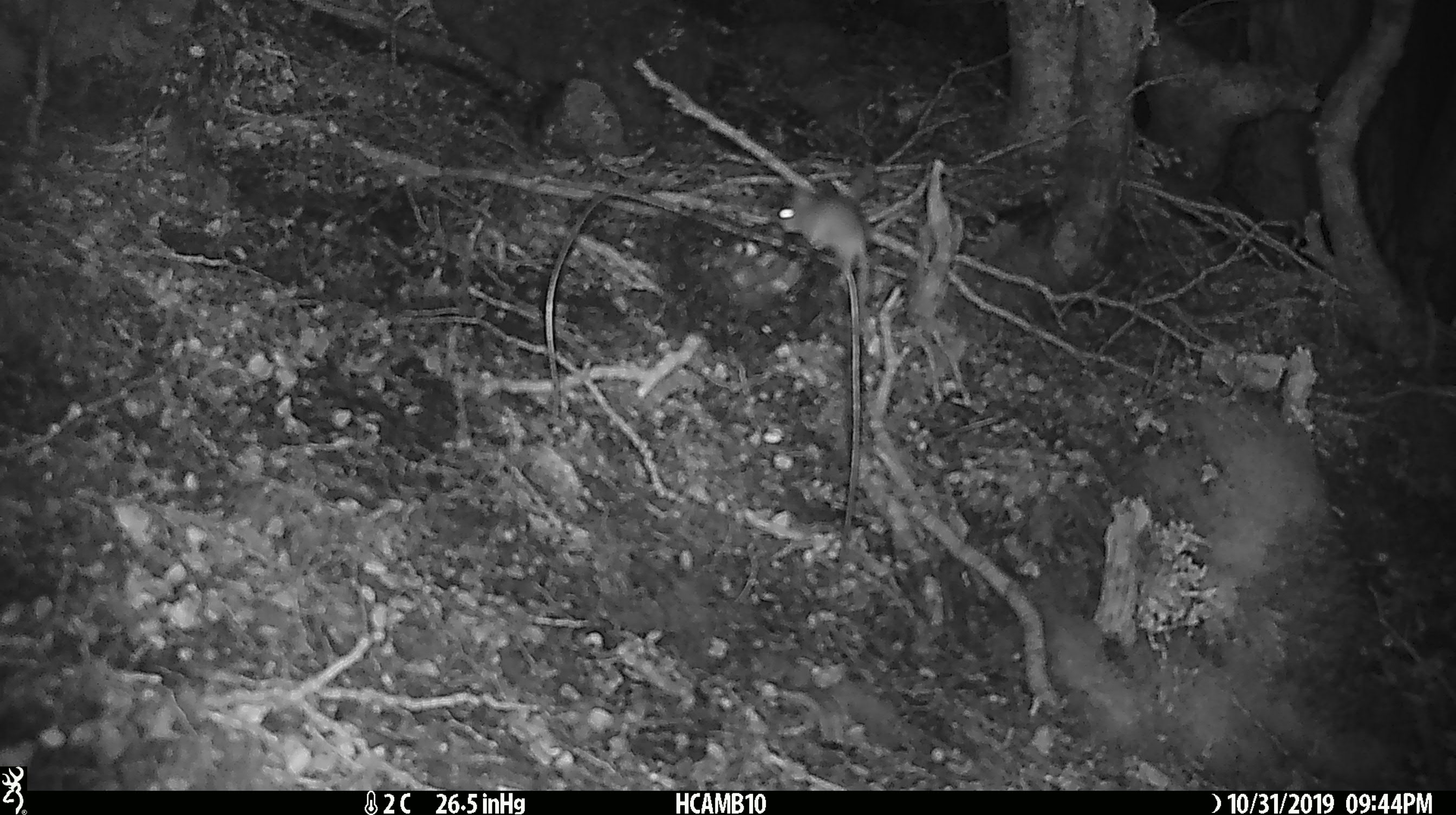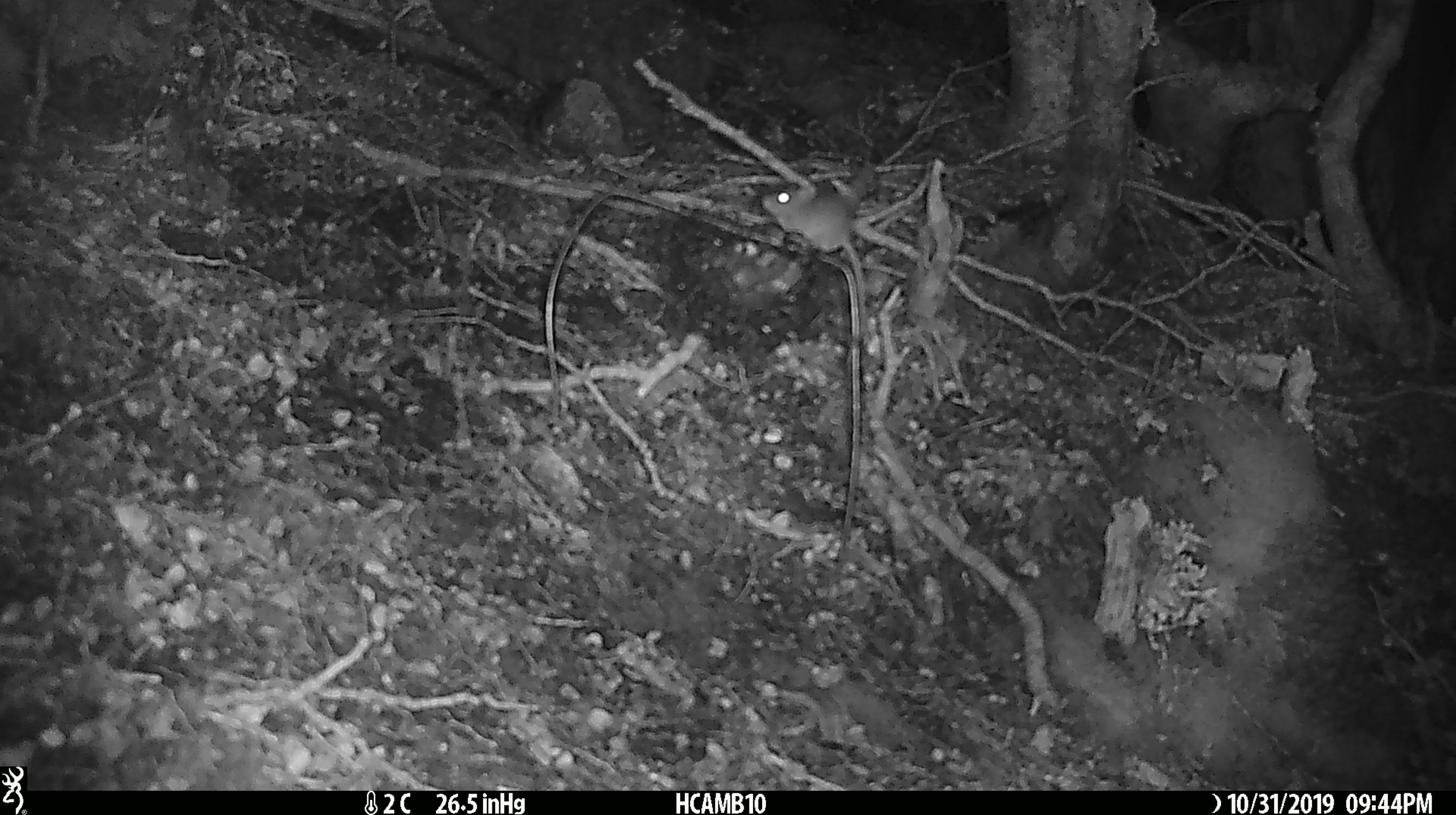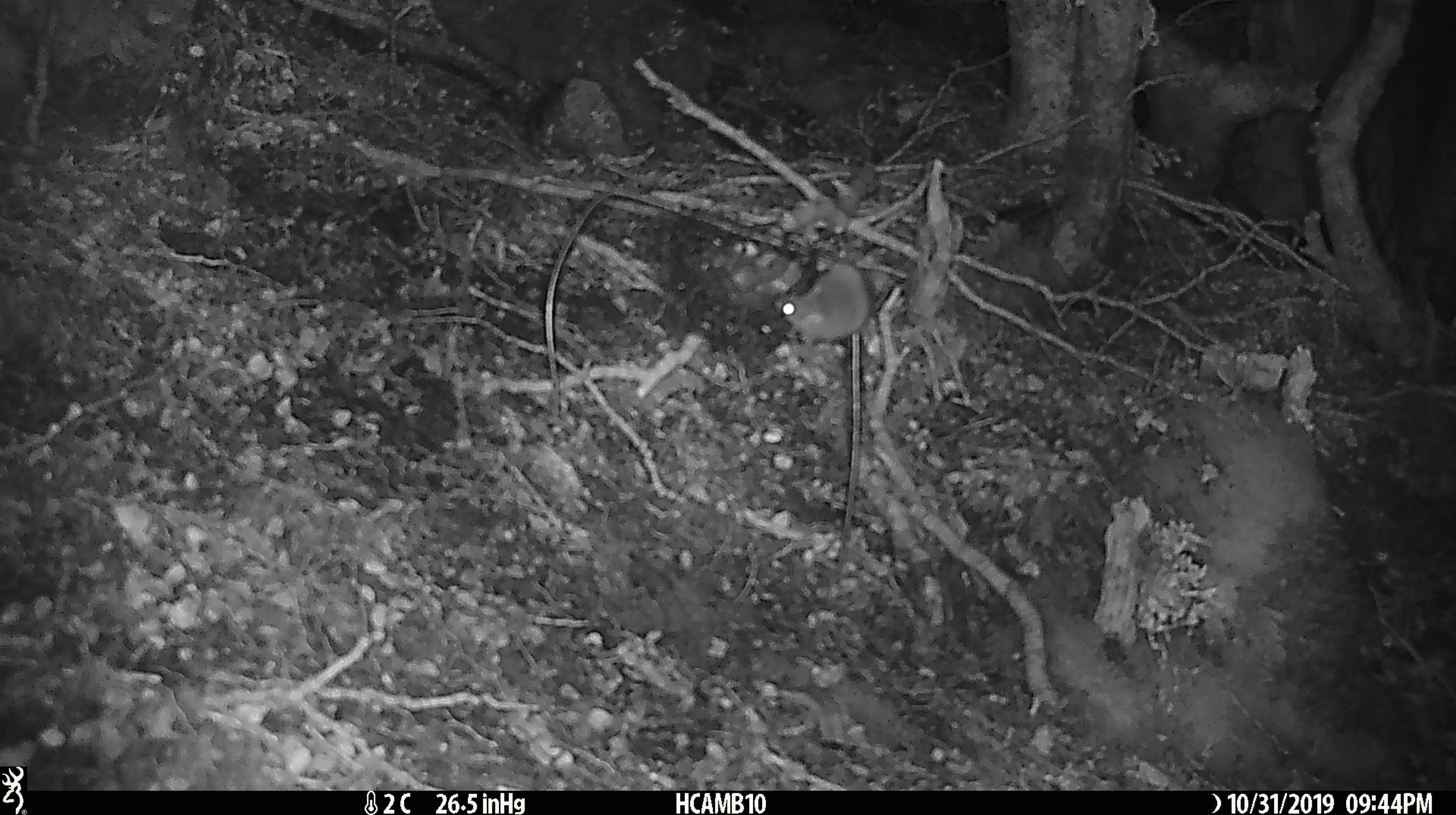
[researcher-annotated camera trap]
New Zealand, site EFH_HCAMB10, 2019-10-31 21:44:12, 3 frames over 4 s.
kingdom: Animalia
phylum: Chordata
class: Mammalia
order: Rodentia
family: Muridae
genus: Mus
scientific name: Mus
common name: mouse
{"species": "mouse (Mus)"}